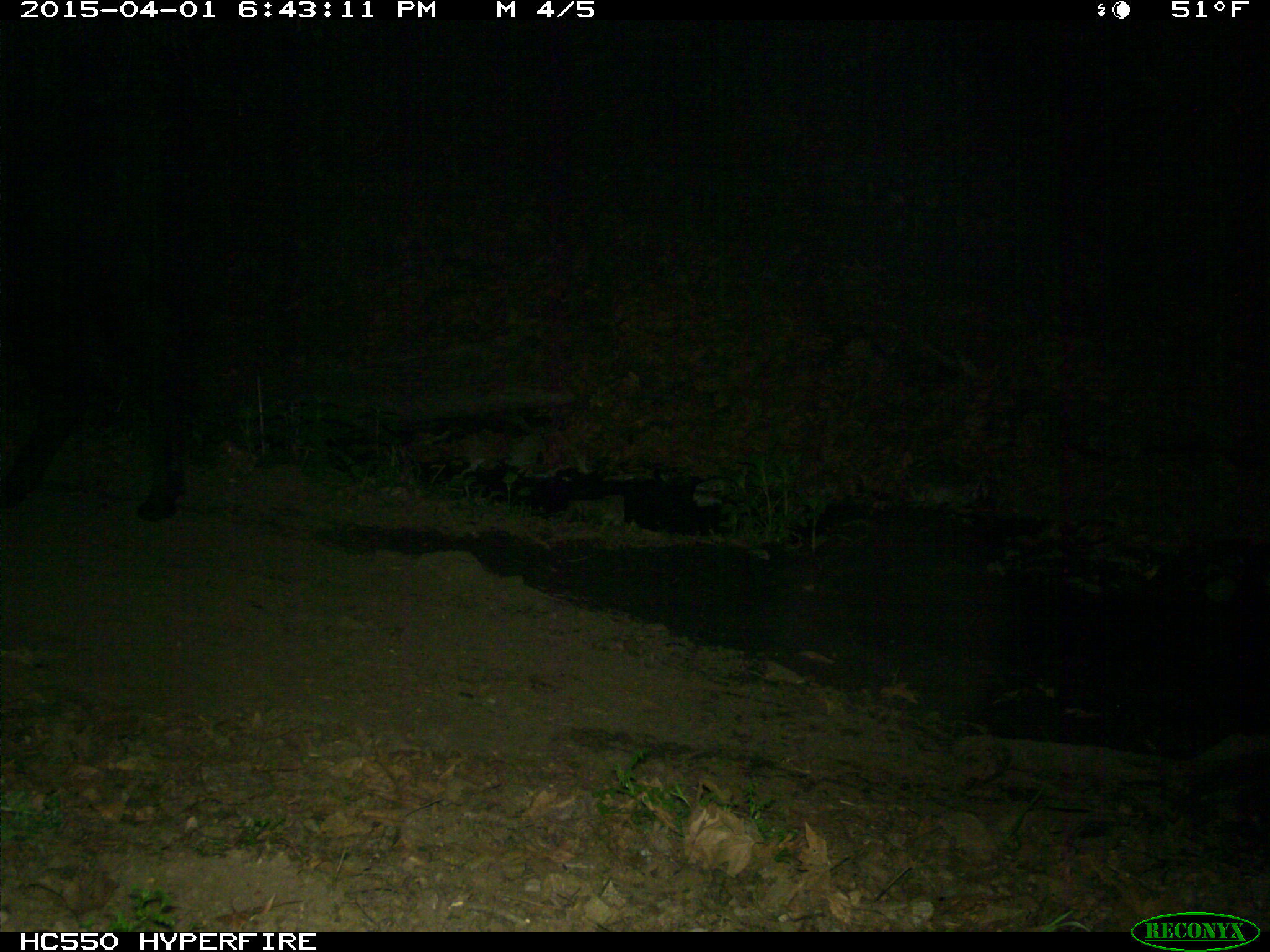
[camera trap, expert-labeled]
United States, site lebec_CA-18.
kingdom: Animalia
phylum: Chordata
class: Mammalia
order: Artiodactyla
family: Bovidae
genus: Bos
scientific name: Bos taurus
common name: domestic cow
Bos taurus (domestic cow).